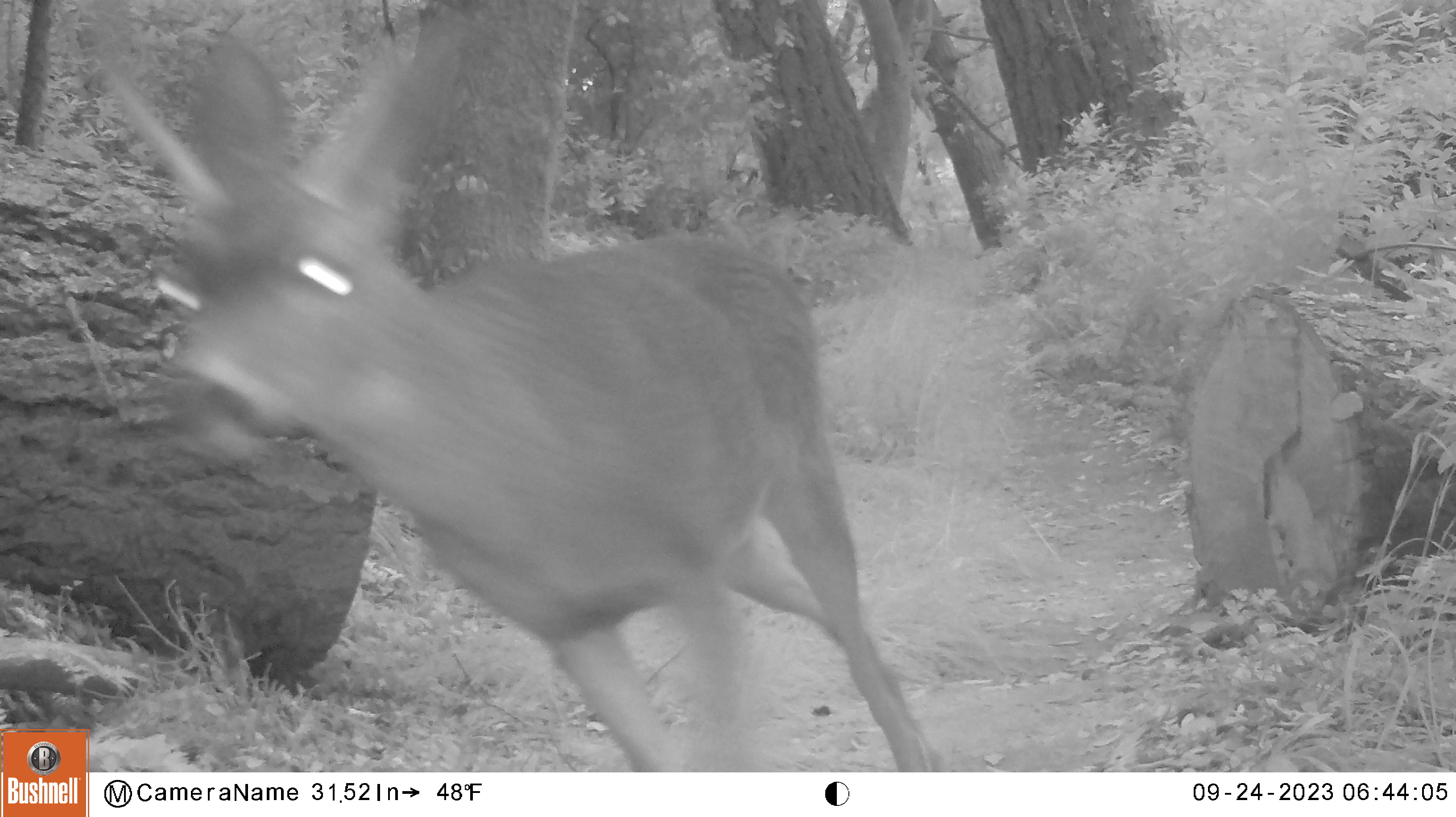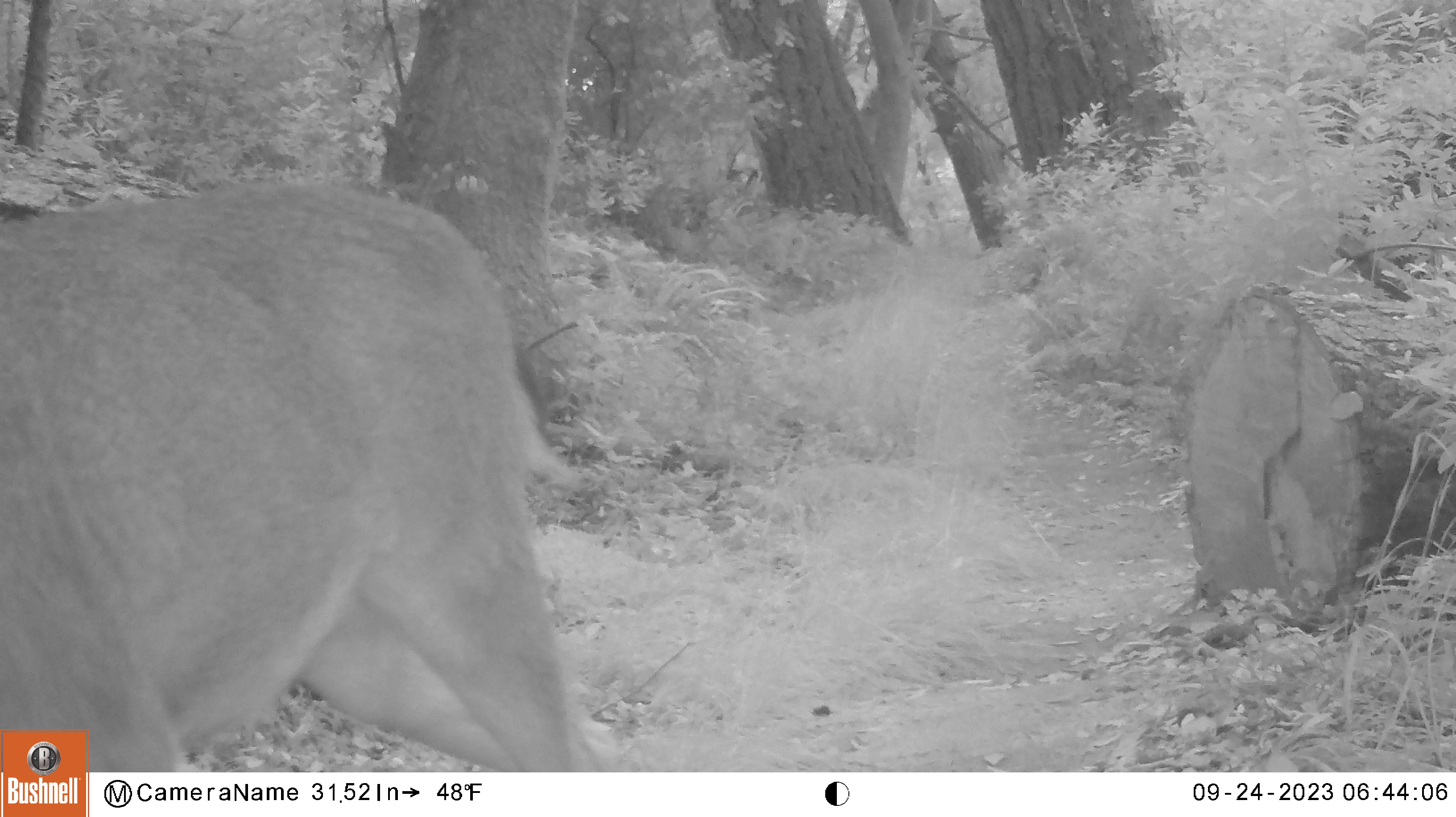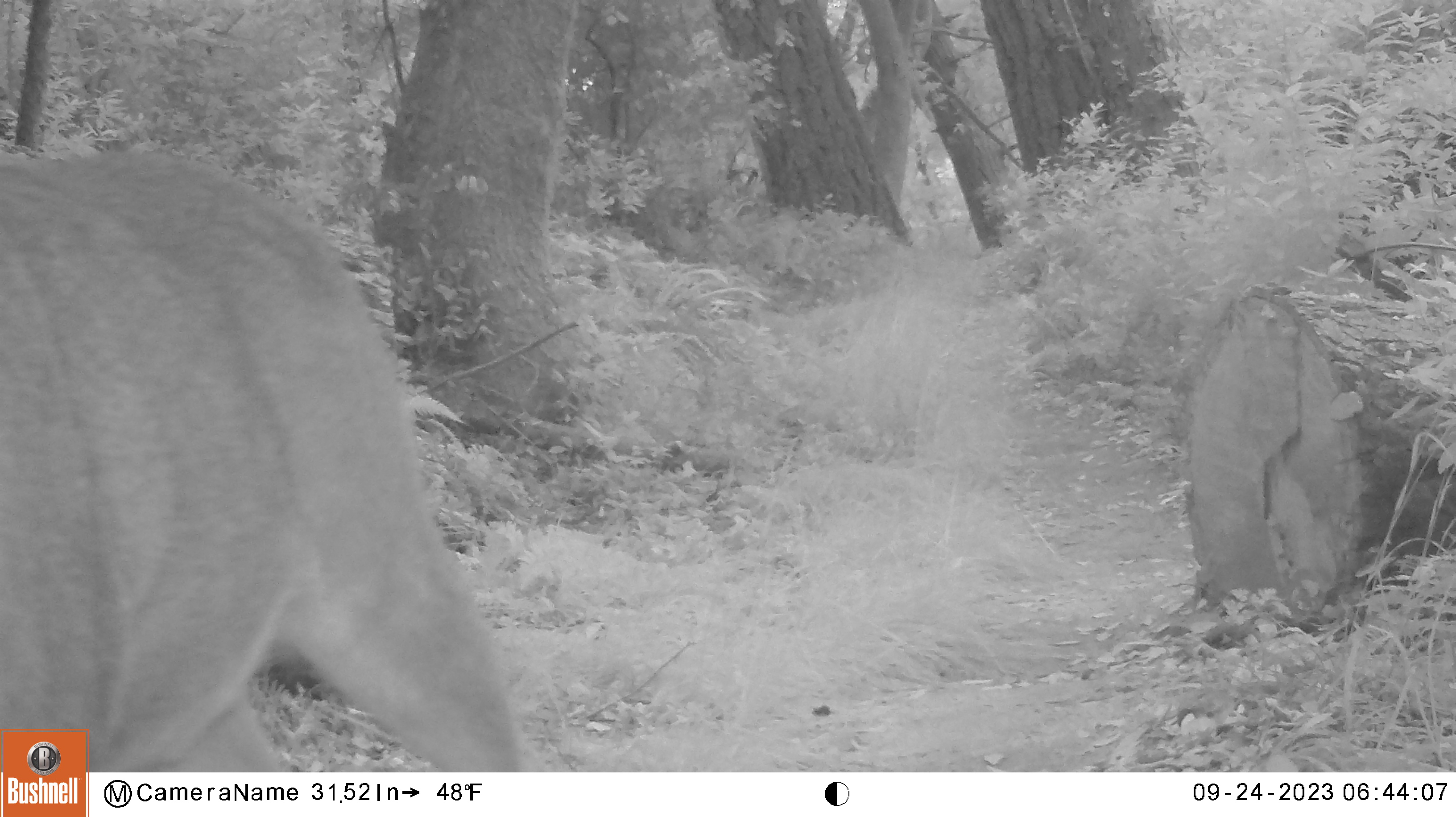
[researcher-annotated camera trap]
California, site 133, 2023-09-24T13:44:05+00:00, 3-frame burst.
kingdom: Animalia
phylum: Chordata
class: Mammalia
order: Artiodactyla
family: Cervidae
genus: Odocoileus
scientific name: Odocoileus hemionus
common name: mule deer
Mule deer (Odocoileus hemionus).